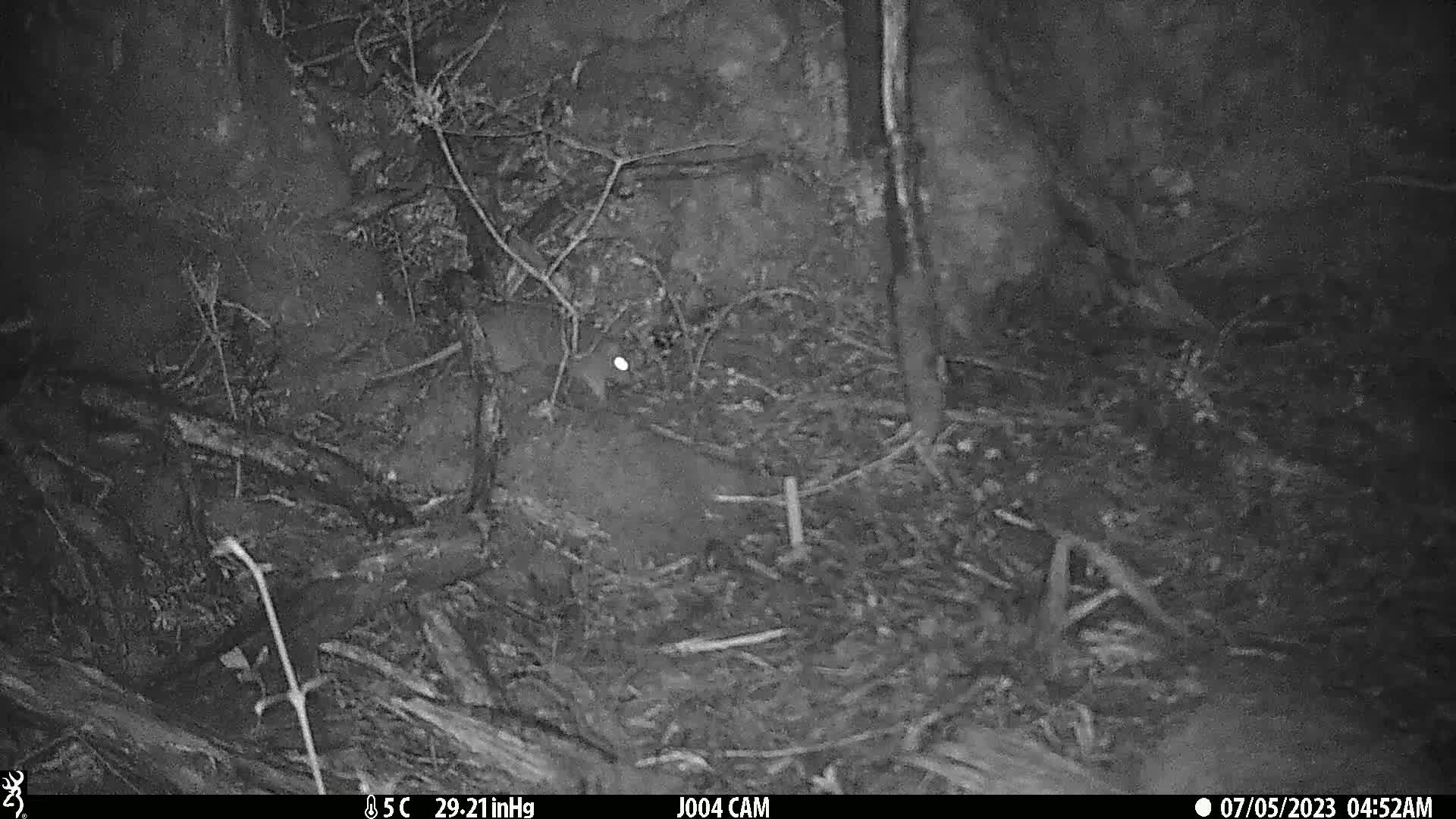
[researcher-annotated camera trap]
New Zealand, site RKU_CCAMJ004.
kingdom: Animalia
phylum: Chordata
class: Mammalia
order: Rodentia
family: Muridae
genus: Rattus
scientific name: Rattus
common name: rat